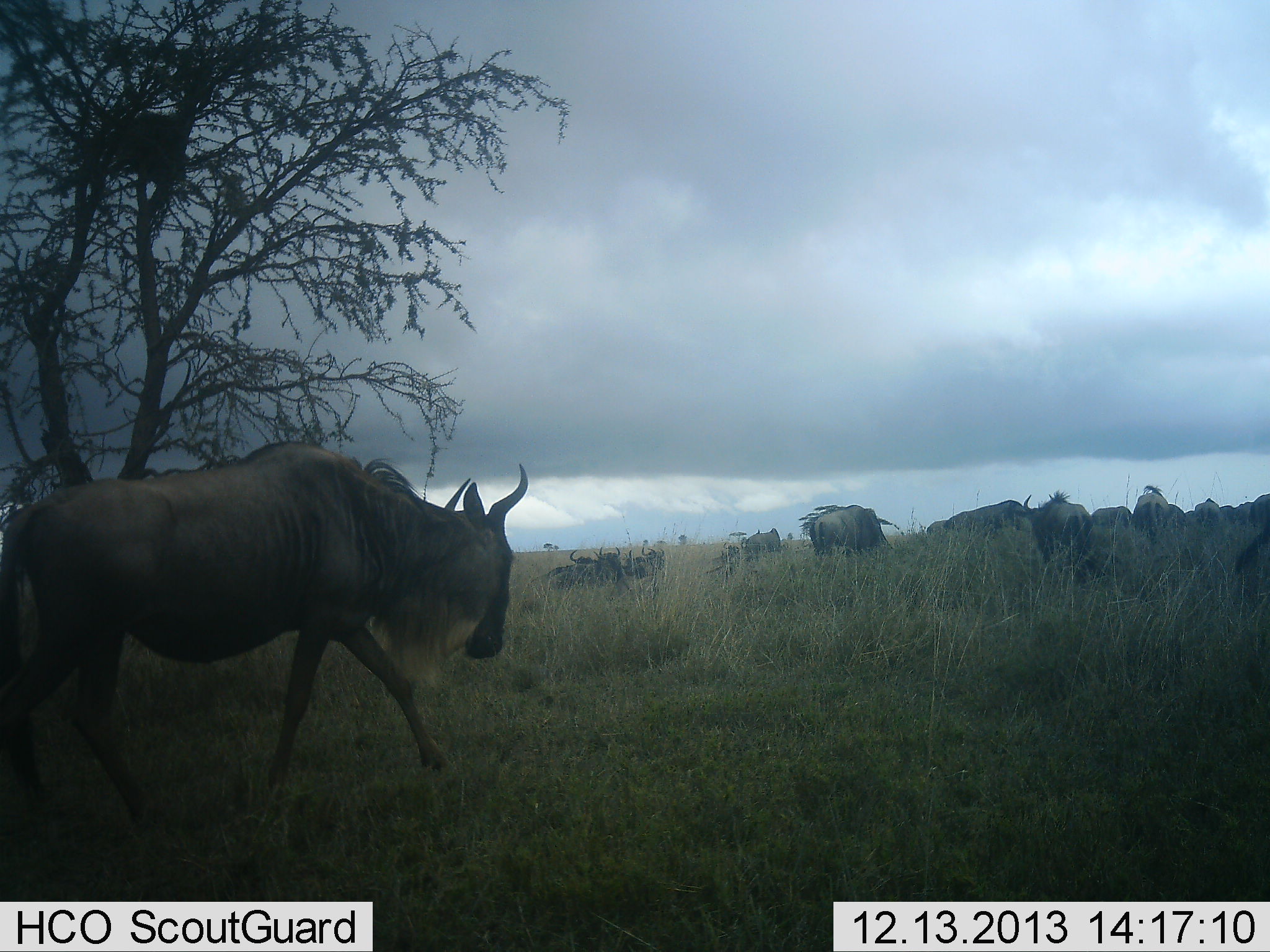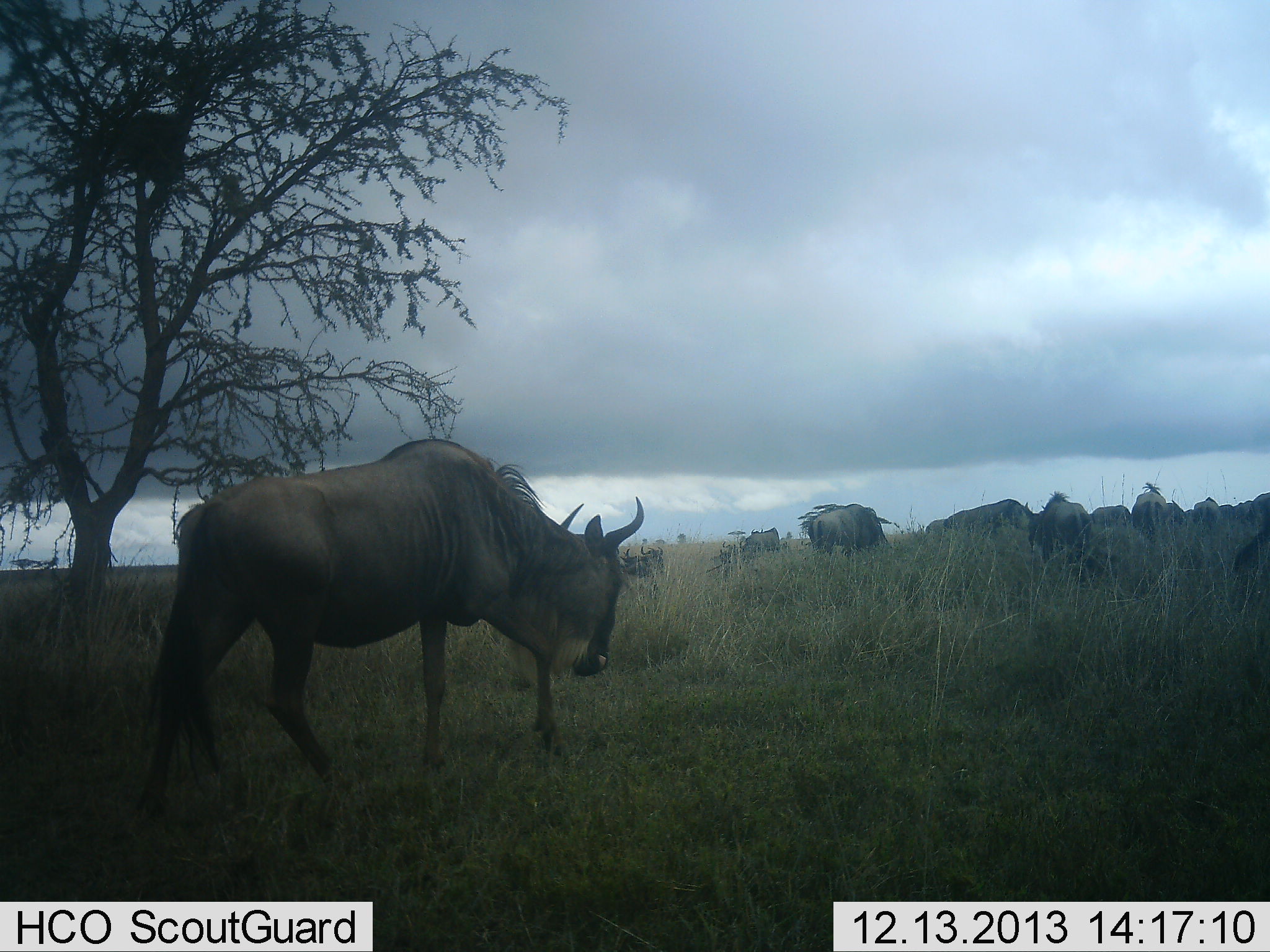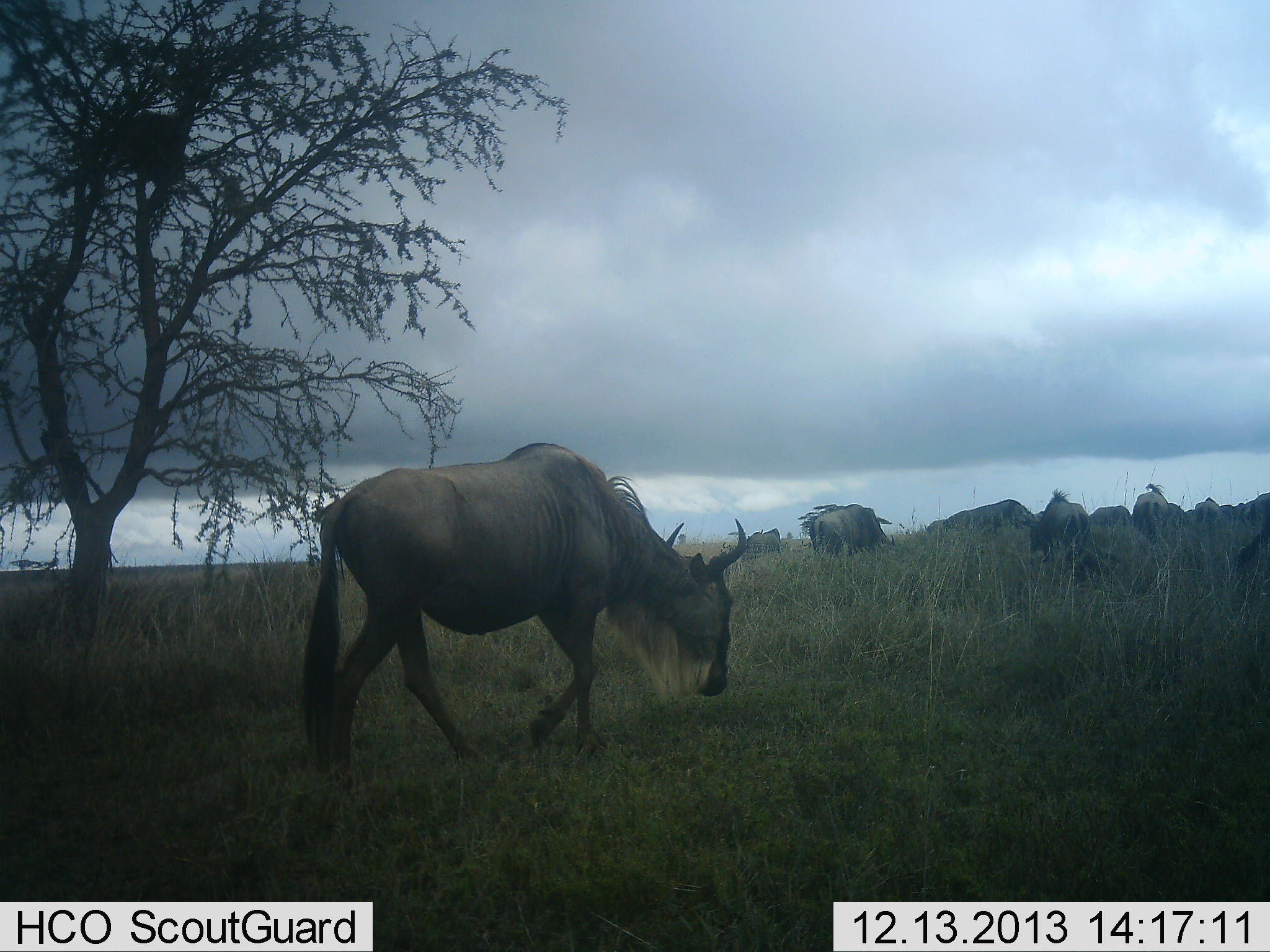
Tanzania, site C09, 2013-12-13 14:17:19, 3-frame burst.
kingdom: Animalia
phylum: Chordata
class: Mammalia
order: Artiodactyla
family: Bovidae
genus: Connochaetes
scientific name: Connochaetes taurinus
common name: blue wildebeest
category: wildebeest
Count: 11-50.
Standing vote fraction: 50%.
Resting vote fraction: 10%.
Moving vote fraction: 80%.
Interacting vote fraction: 0%.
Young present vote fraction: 0%.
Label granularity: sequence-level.